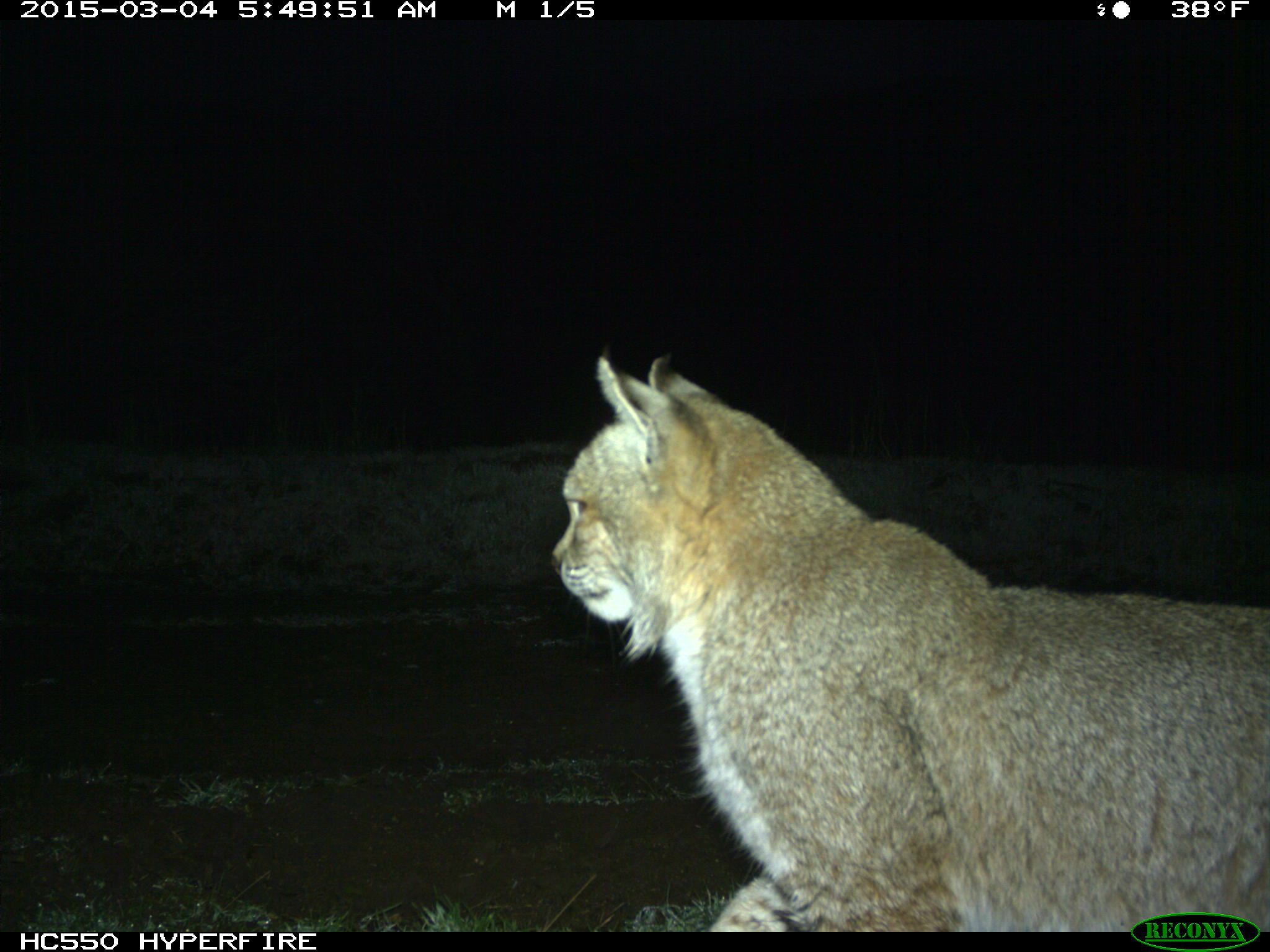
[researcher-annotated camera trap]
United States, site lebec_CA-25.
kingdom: Animalia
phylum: Chordata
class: Mammalia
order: Carnivora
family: Felidae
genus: Lynx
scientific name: Lynx rufus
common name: bobcat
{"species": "Lynx rufus (bobcat)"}